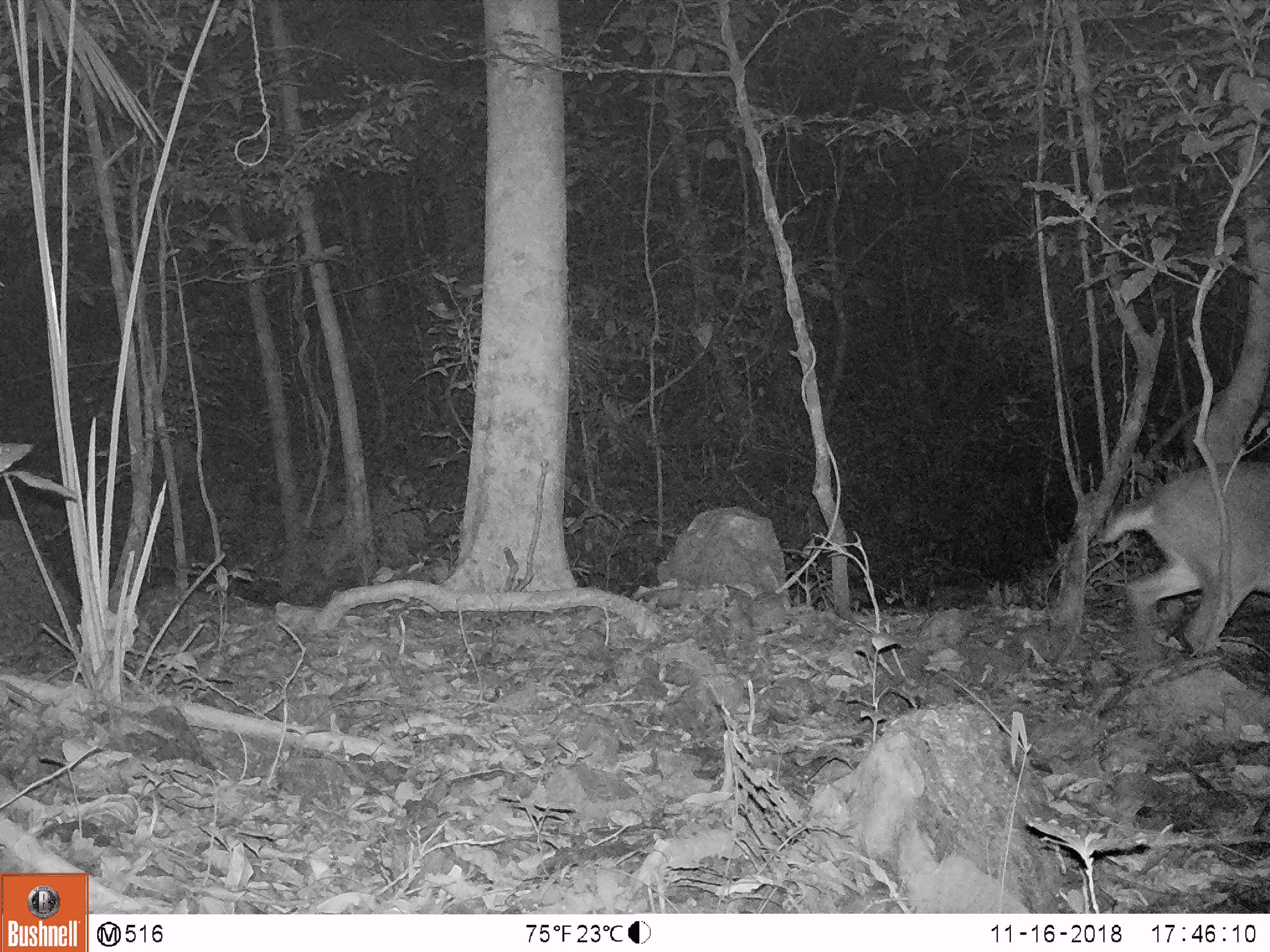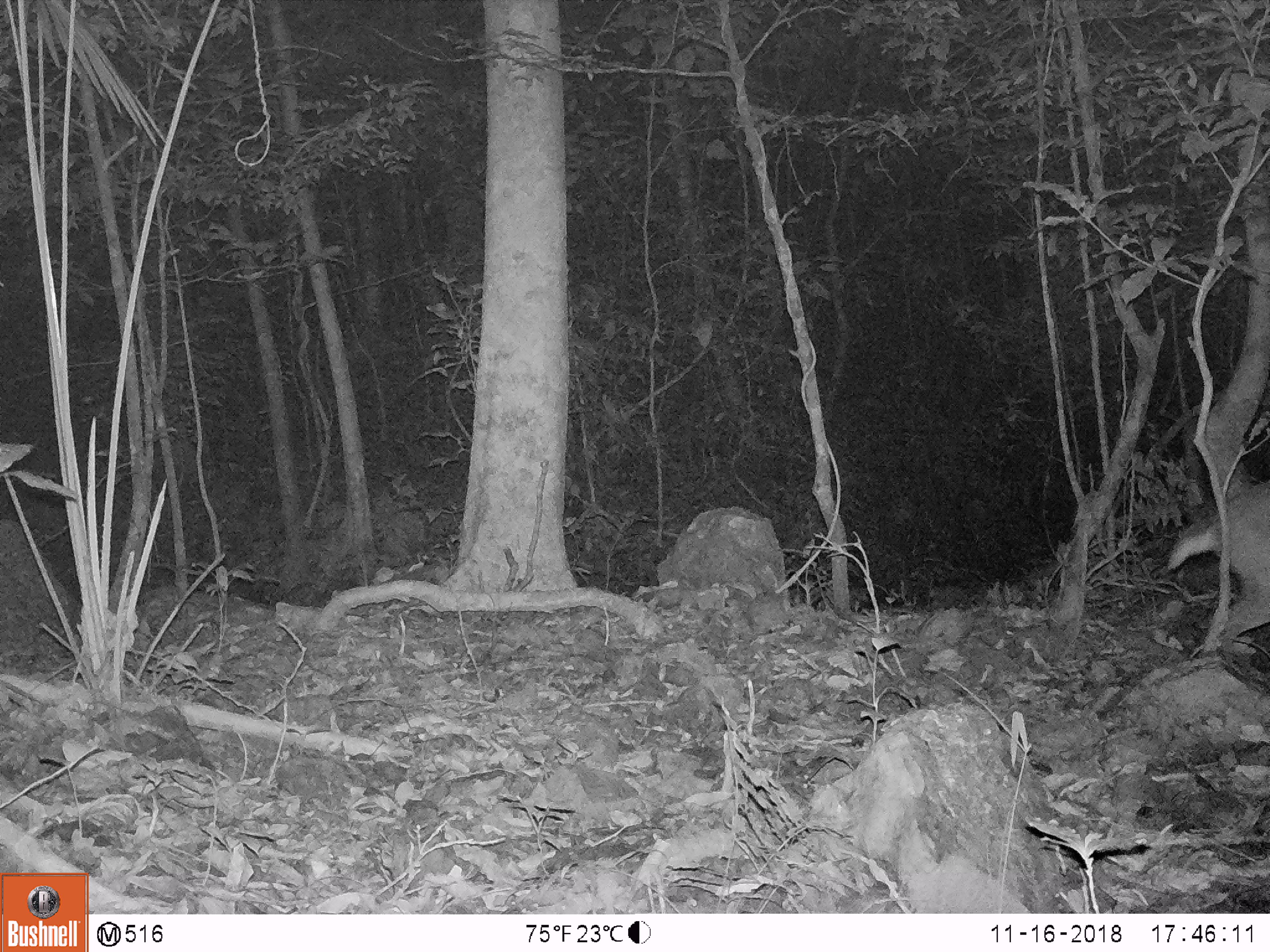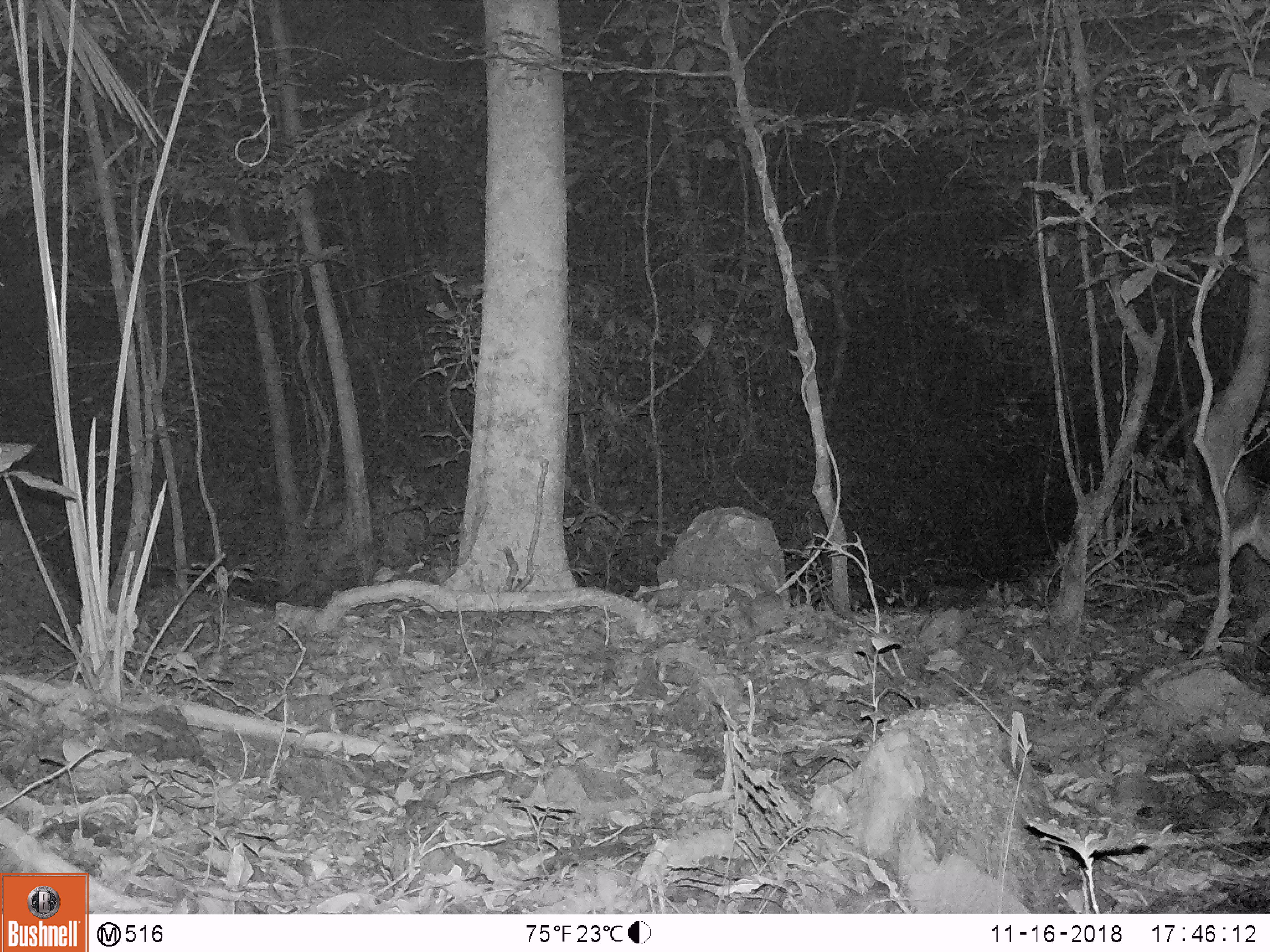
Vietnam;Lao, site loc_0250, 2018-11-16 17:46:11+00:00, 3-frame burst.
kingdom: Animalia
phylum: Chordata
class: Mammalia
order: Artiodactyla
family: Cervidae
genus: Muntiacus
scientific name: Muntiacus vuquangensis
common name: large-antlered muntjac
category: large antlered muntjac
Large antlered muntjac (large-antlered muntjac) (Muntiacus vuquangensis). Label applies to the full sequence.